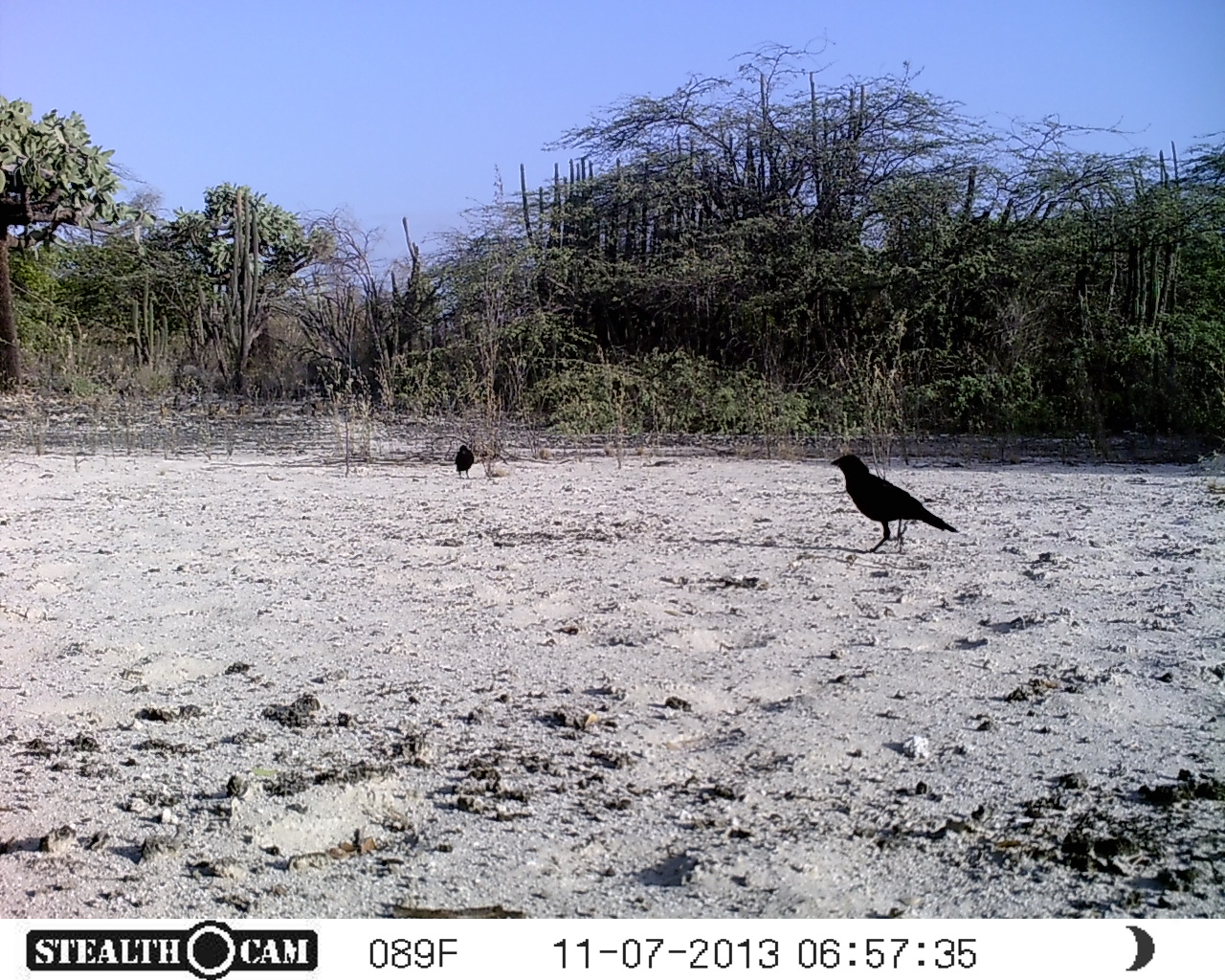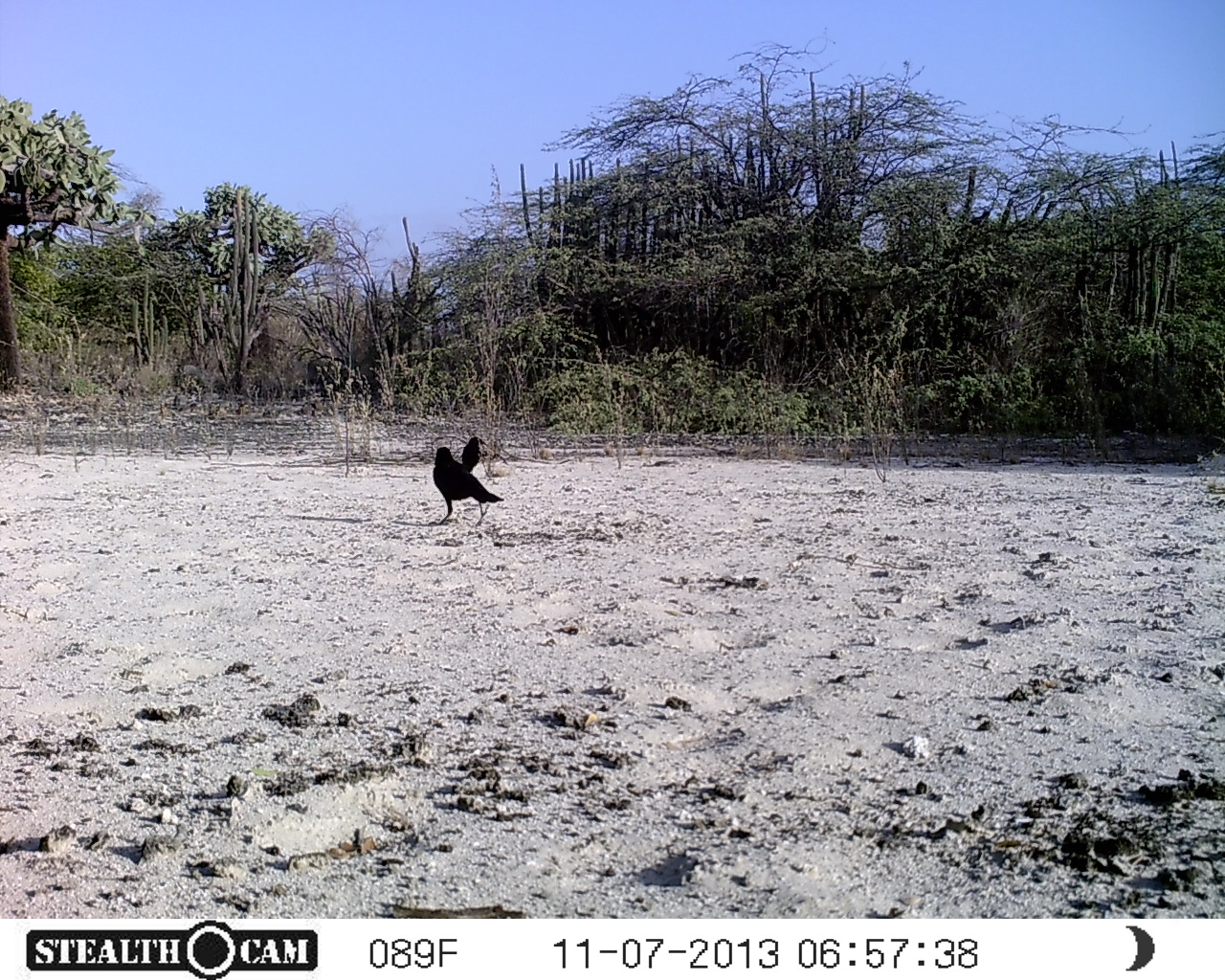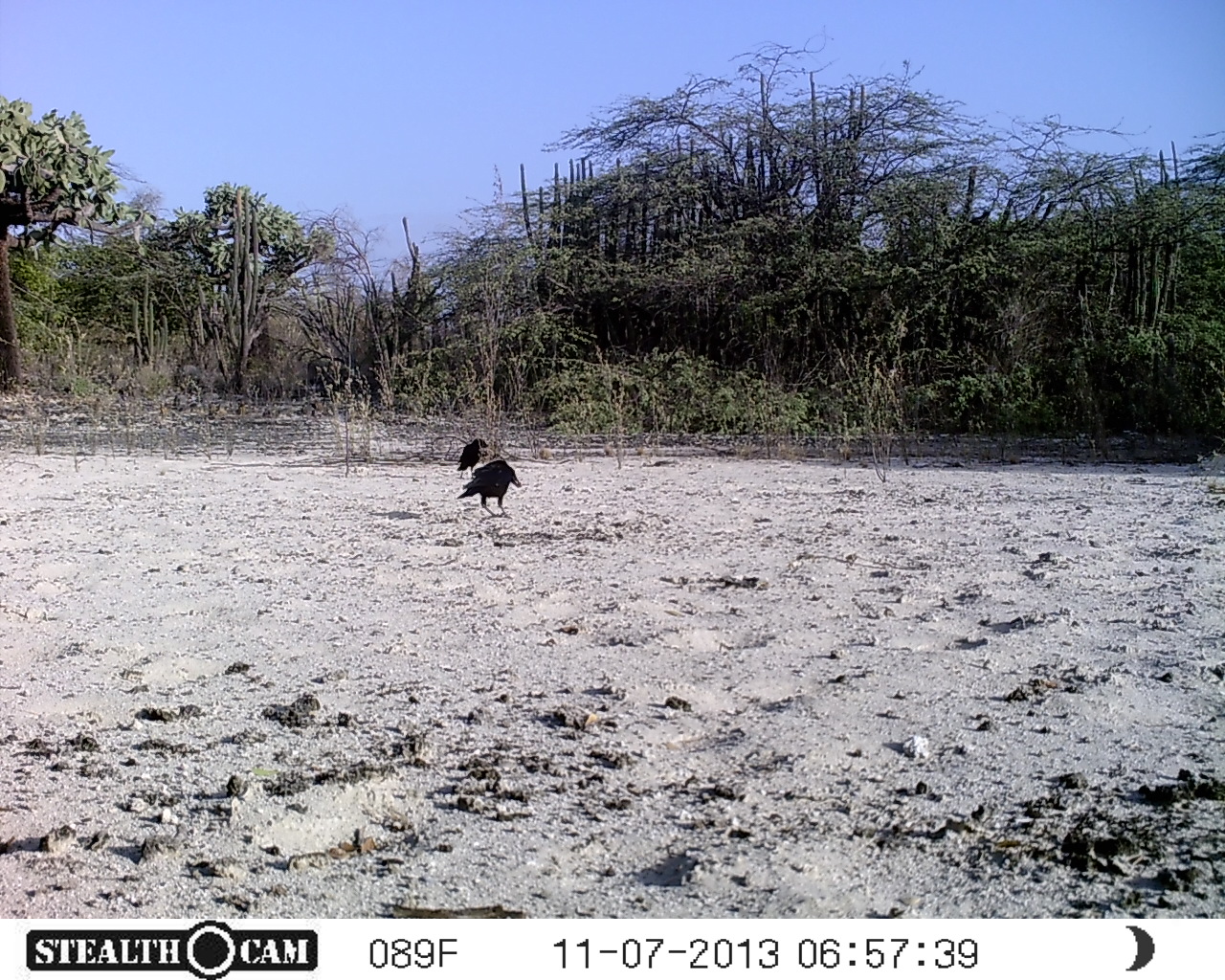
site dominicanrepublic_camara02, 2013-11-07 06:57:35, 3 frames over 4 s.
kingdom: Animalia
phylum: Chordata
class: Aves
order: Passeriformes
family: Corvidae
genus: Corvus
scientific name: Corvus corax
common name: raven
Raven (Corvus corax).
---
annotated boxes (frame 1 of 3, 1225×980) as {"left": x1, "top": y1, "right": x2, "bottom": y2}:
raven: {"left": 825, "top": 451, "right": 961, "bottom": 552}; {"left": 451, "top": 442, "right": 473, "bottom": 480}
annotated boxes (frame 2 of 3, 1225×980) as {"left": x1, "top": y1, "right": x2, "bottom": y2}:
raven: {"left": 429, "top": 435, "right": 501, "bottom": 523}; {"left": 458, "top": 428, "right": 488, "bottom": 469}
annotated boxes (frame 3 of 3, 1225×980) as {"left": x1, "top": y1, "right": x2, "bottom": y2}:
raven: {"left": 456, "top": 458, "right": 522, "bottom": 514}; {"left": 457, "top": 433, "right": 488, "bottom": 475}